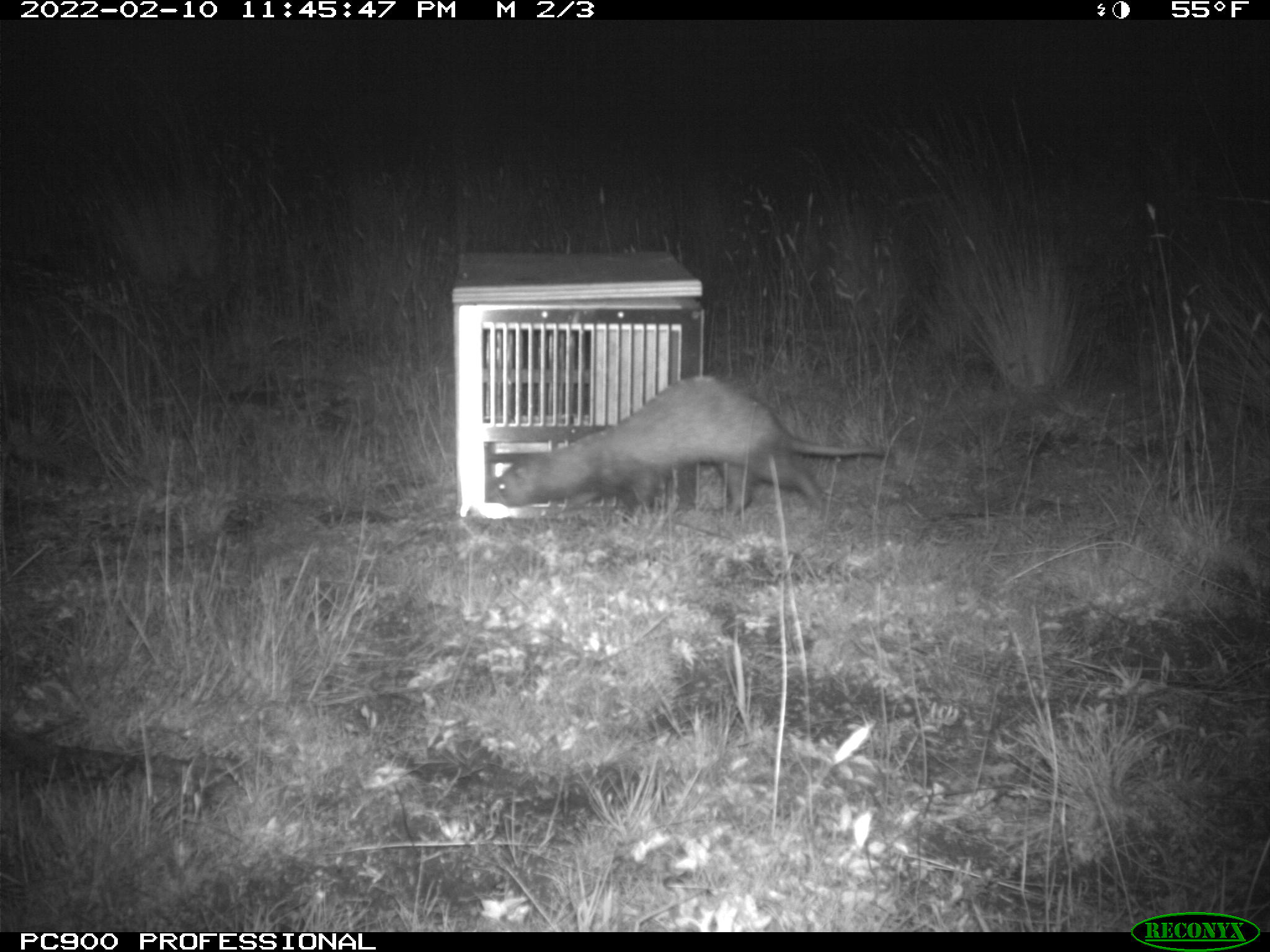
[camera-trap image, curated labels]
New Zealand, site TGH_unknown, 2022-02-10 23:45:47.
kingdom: Animalia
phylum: Chordata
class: Mammalia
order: Carnivora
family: Mustelidae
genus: Mustela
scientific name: Mustela furo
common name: ferret